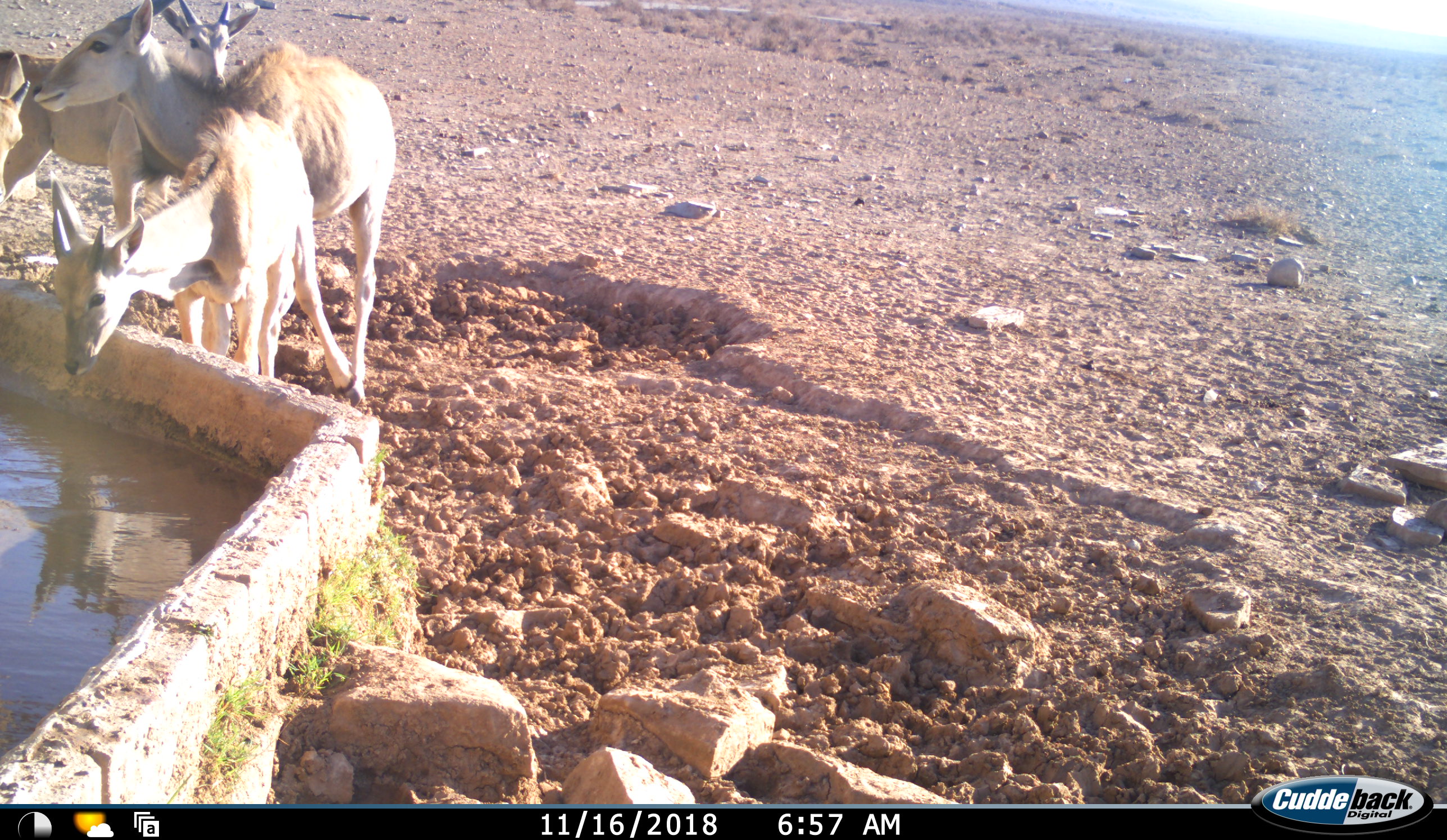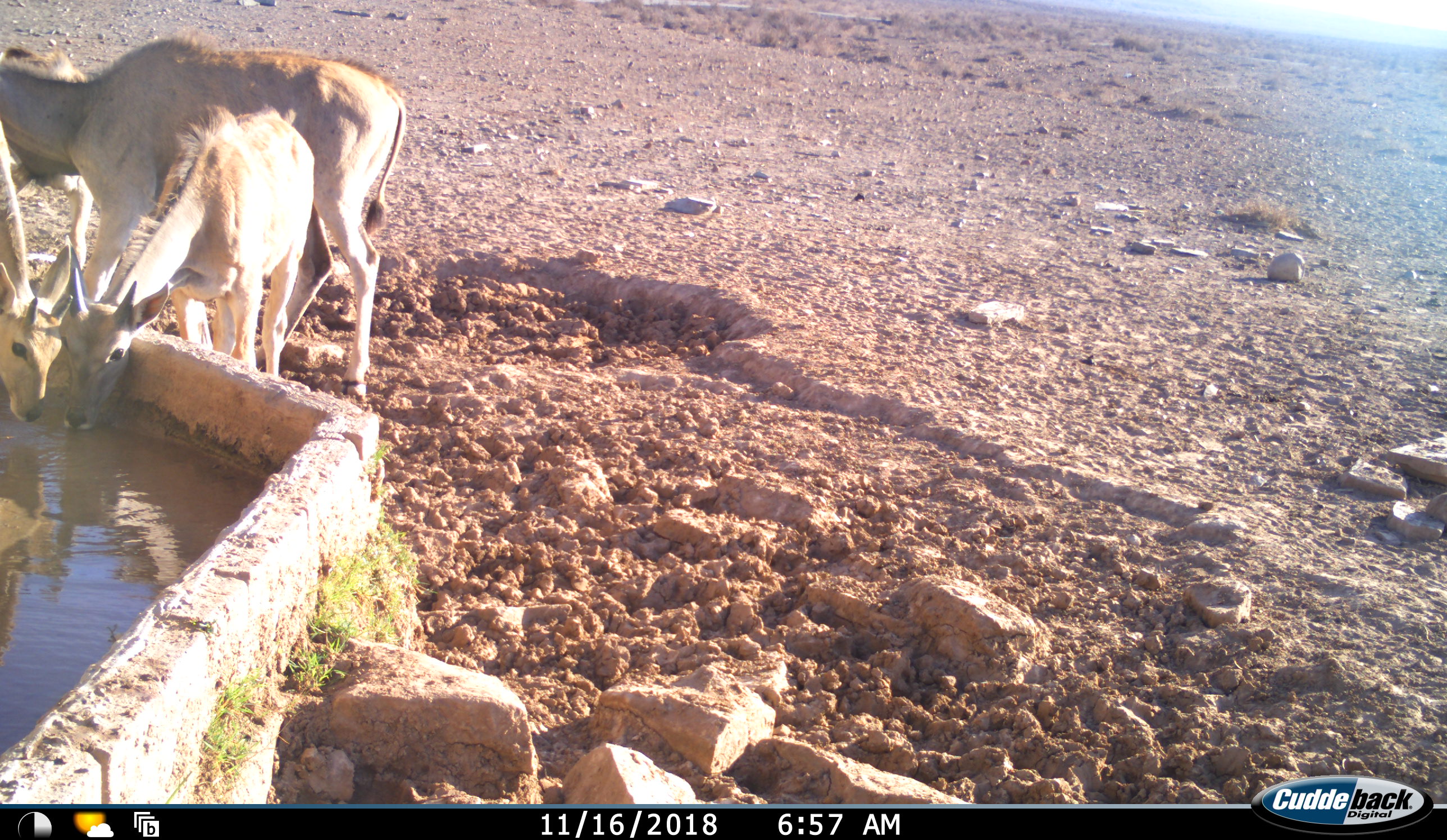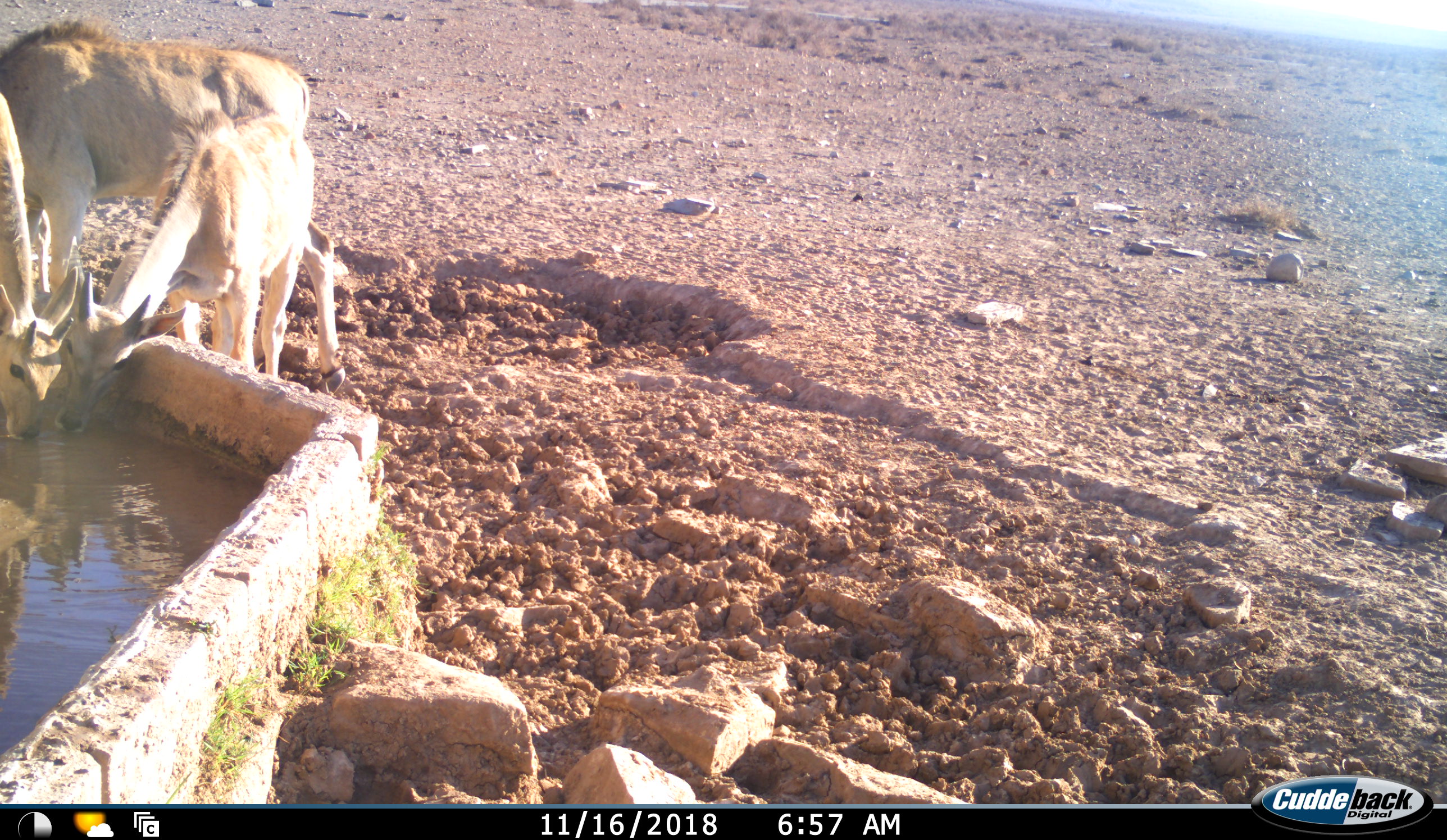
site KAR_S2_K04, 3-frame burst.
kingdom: Animalia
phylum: Chordata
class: Mammalia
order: Artiodactyla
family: Bovidae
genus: Tragelaphus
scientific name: Tragelaphus oryx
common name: eland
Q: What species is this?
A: Eland (Tragelaphus oryx).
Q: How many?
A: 4.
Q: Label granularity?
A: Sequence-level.